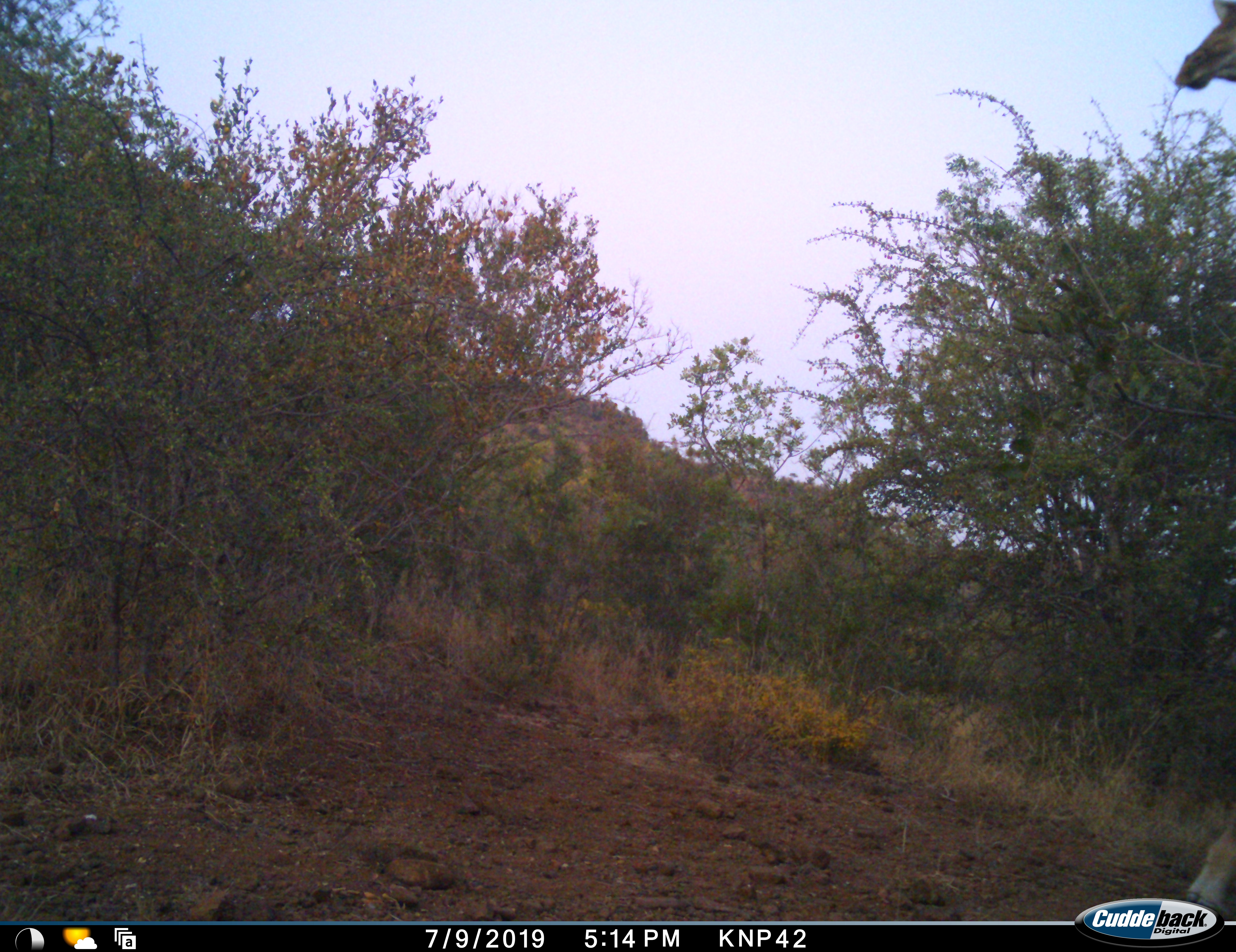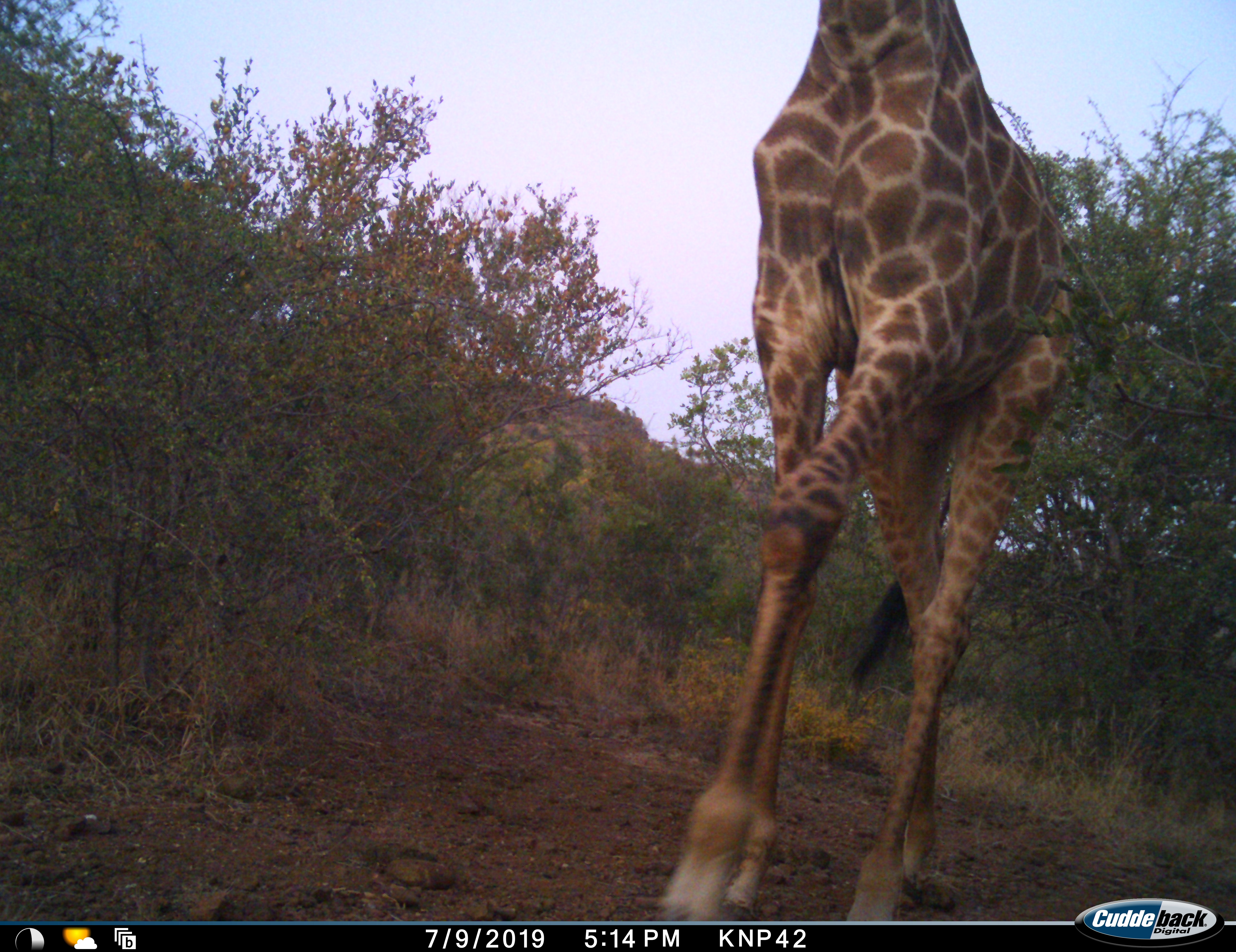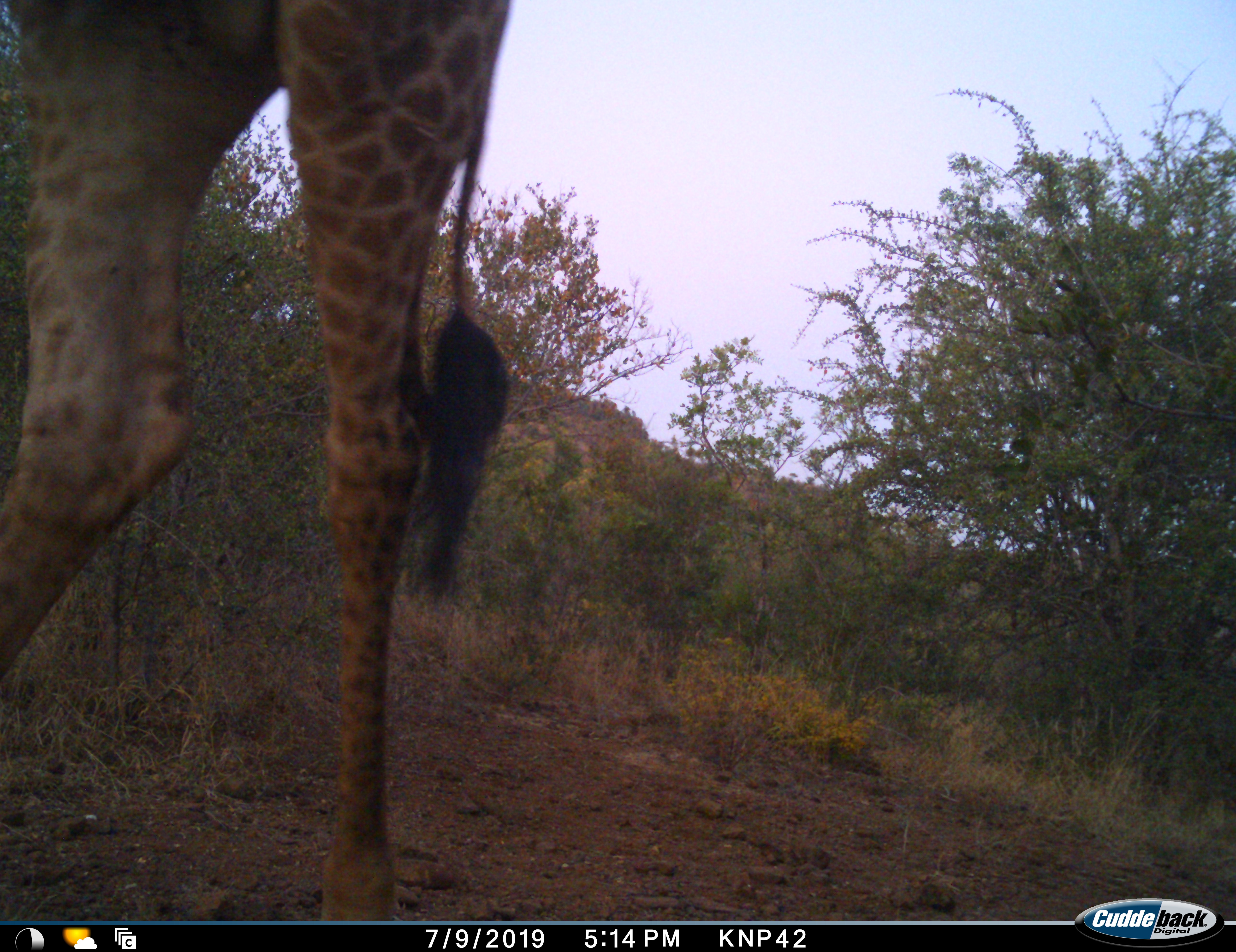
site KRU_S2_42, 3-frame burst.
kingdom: Animalia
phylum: Chordata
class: Mammalia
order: Artiodactyla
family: Giraffidae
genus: Giraffa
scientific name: Giraffa camelopardalis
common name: giraffe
Giraffe (Giraffa camelopardalis), count 1. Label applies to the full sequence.